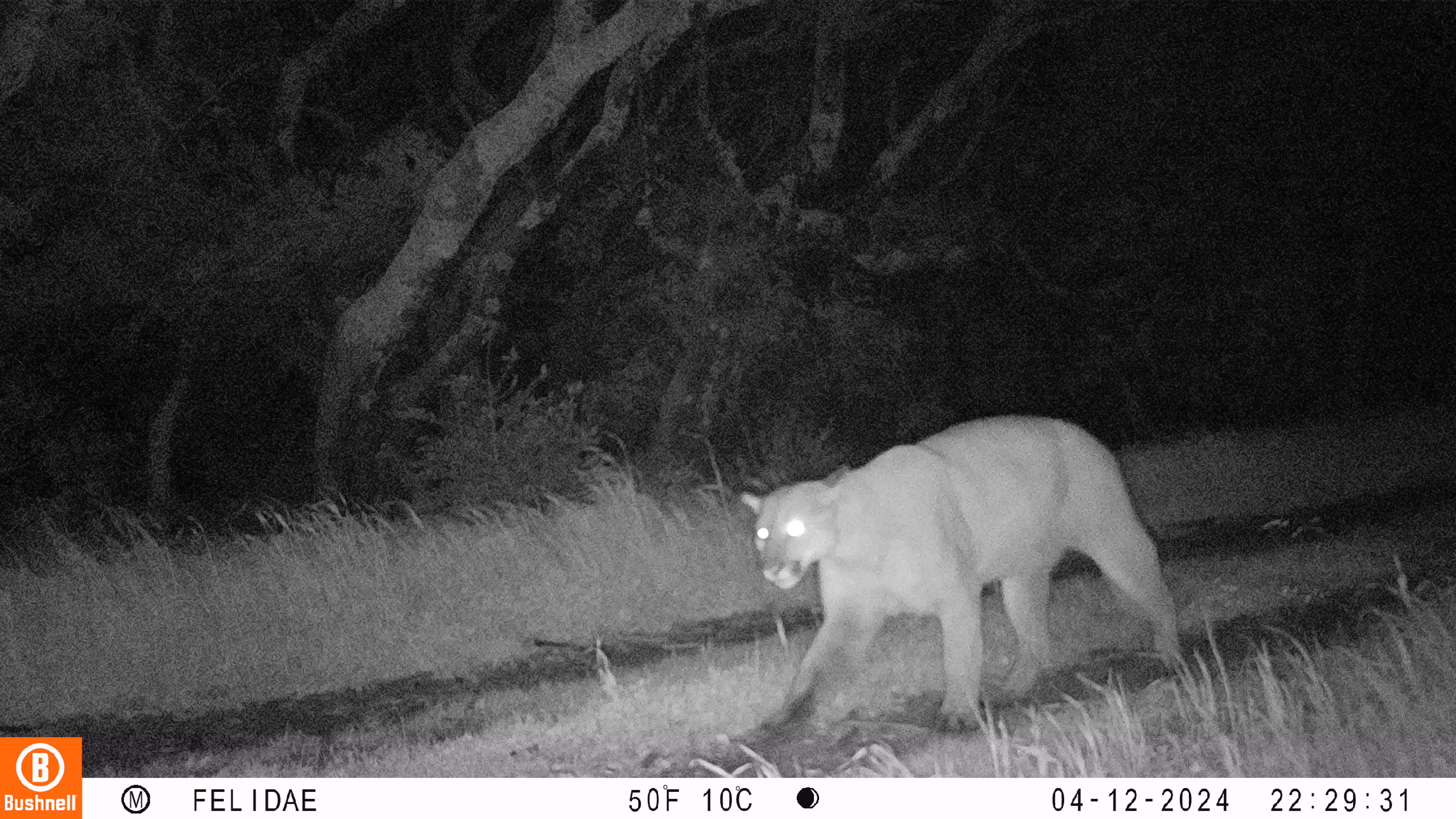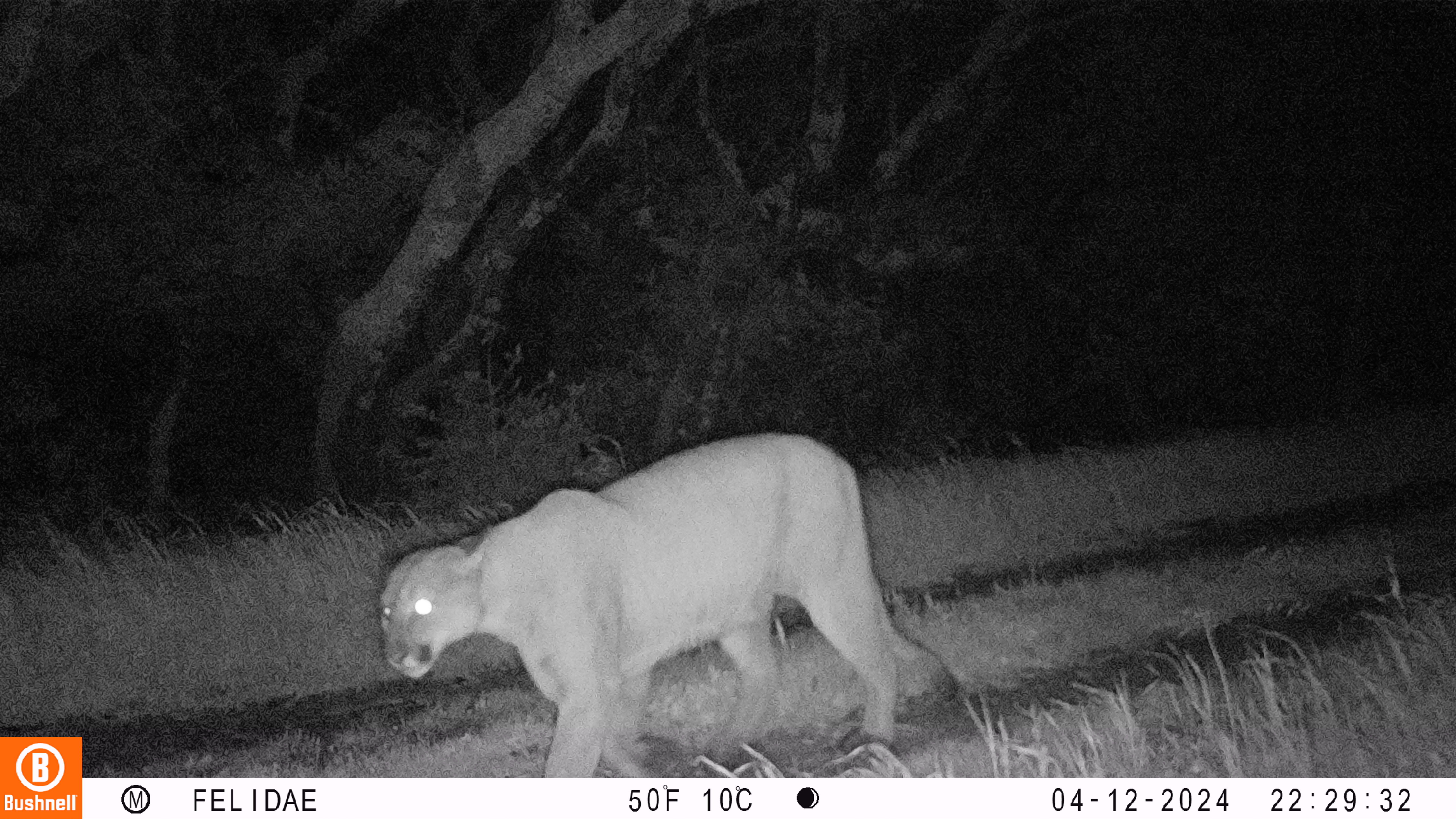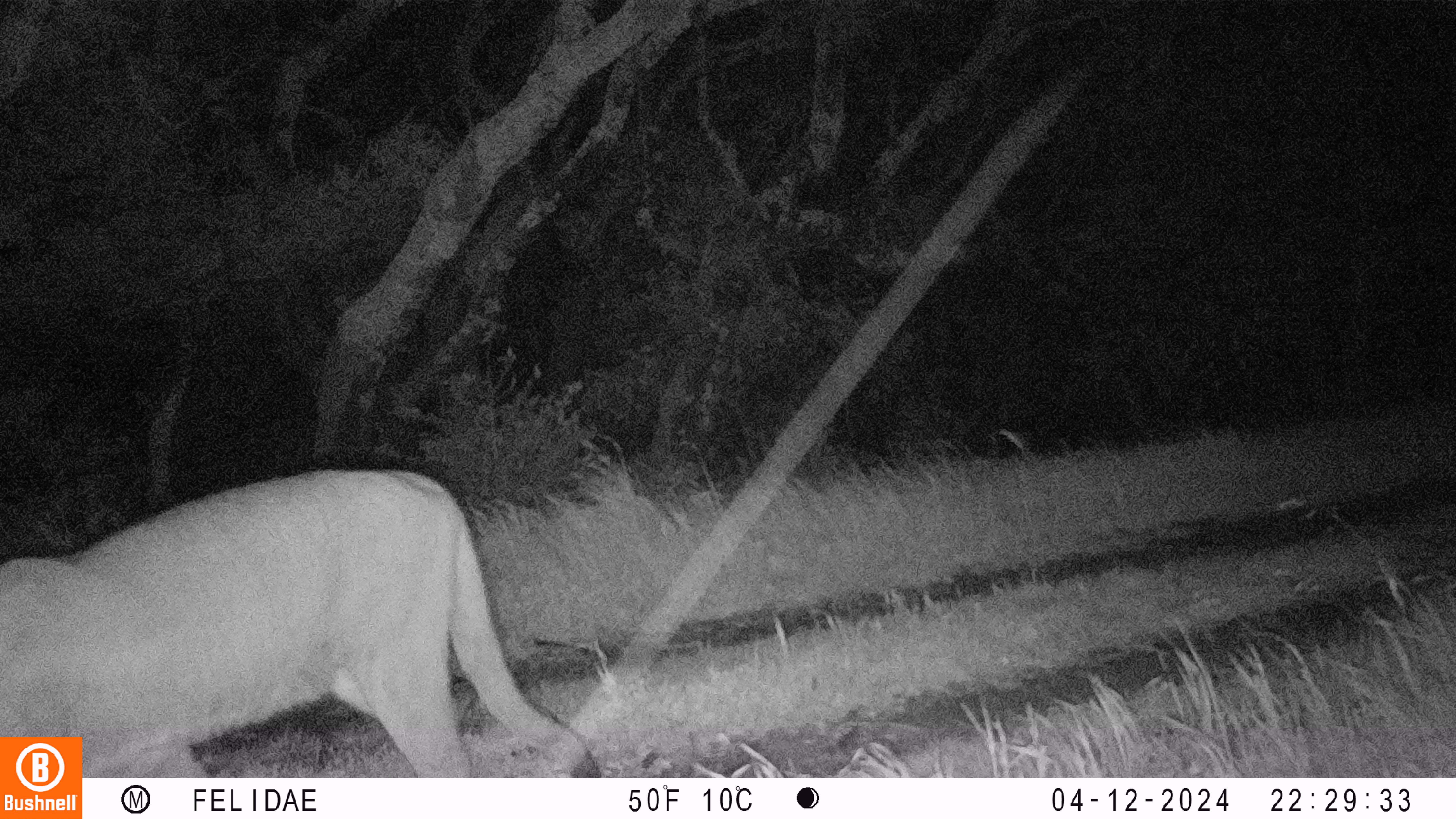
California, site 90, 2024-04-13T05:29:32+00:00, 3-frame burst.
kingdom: Animalia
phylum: Chordata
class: Mammalia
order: Carnivora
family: Felidae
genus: Puma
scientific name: Puma concolor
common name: puma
Puma (Puma concolor).